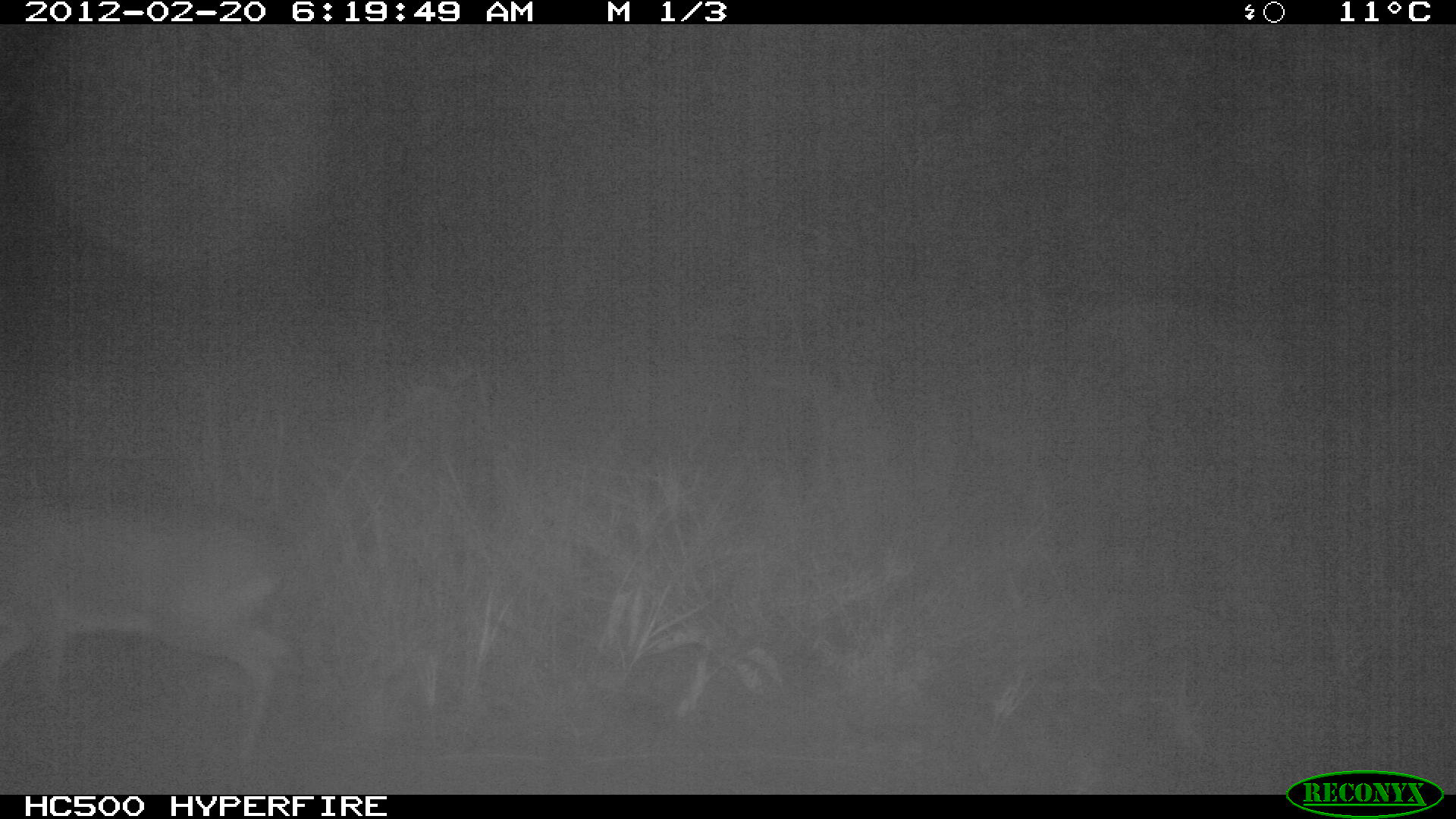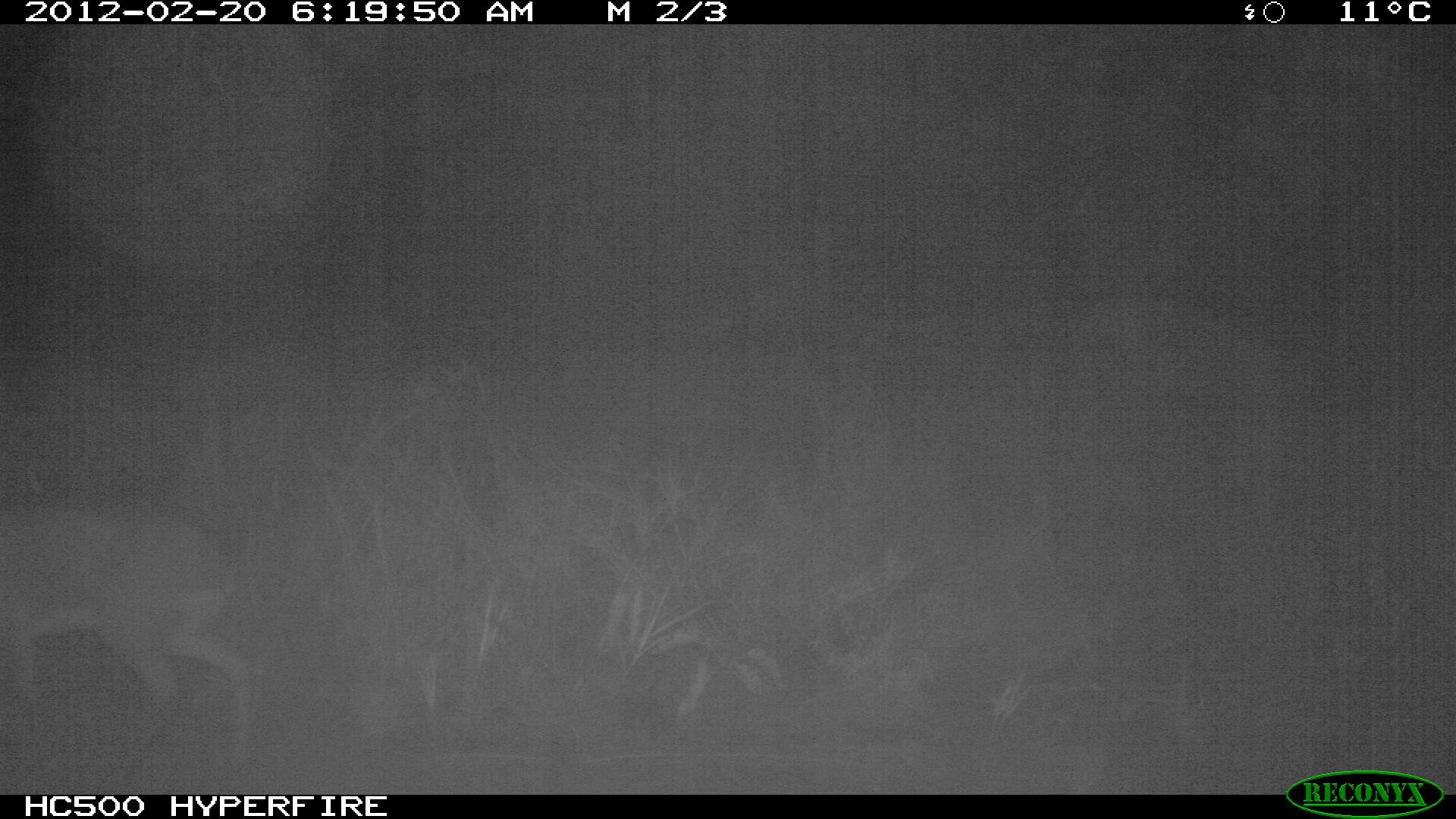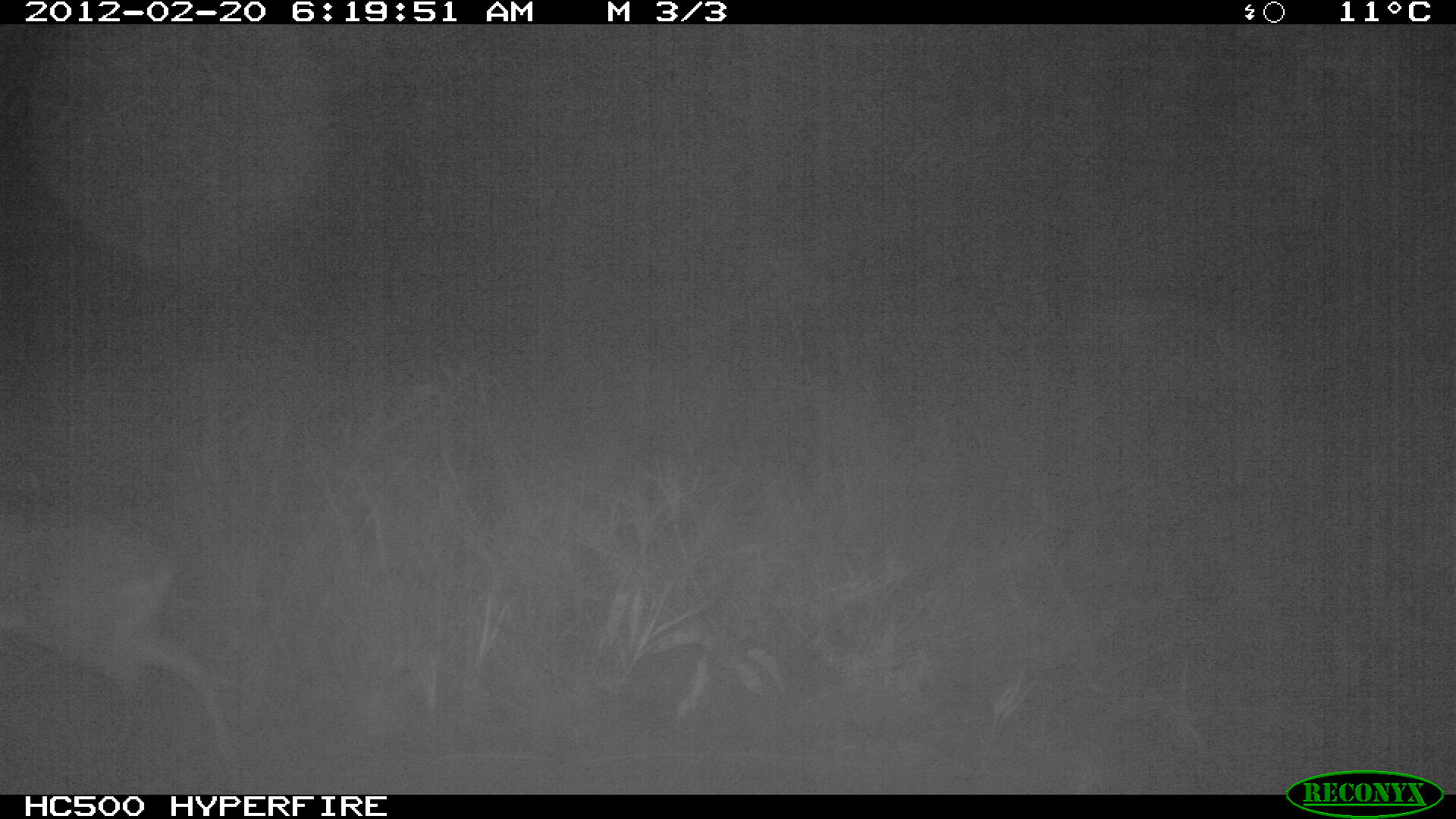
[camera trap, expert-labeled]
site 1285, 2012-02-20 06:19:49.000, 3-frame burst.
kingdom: Animalia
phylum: Chordata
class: Mammalia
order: Artiodactyla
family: Bovidae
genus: Madoqua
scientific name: Madoqua guentheri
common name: günther's dik-dik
Madoqua guentheri (günther's dik-dik), count 1.